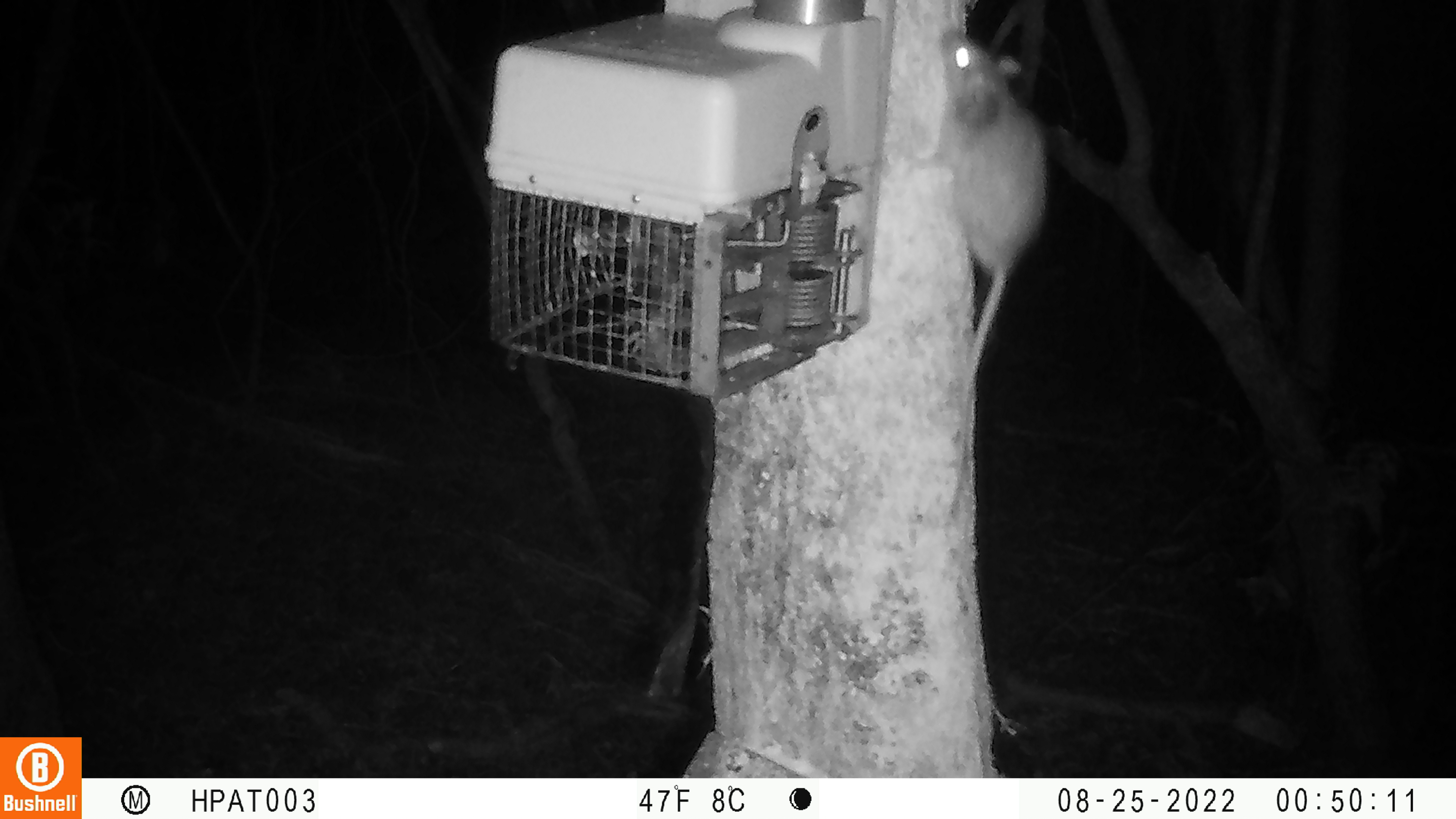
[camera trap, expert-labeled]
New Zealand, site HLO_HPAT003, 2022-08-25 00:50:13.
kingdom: Animalia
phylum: Chordata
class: Mammalia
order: Rodentia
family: Muridae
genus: Rattus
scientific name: Rattus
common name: rat